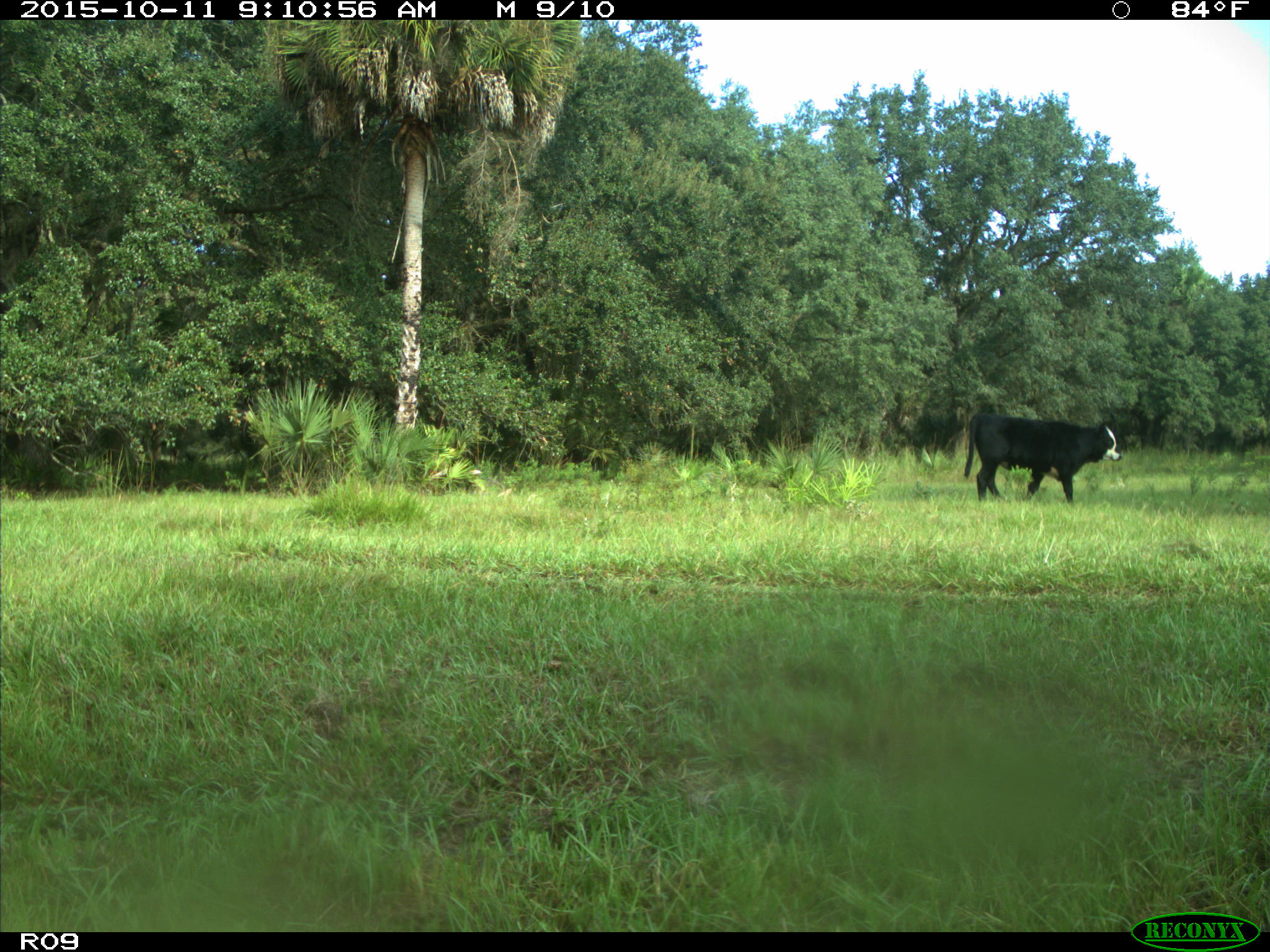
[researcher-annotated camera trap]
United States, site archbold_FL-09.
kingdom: Animalia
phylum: Chordata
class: Mammalia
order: Artiodactyla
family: Bovidae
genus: Bos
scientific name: Bos taurus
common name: domestic cow